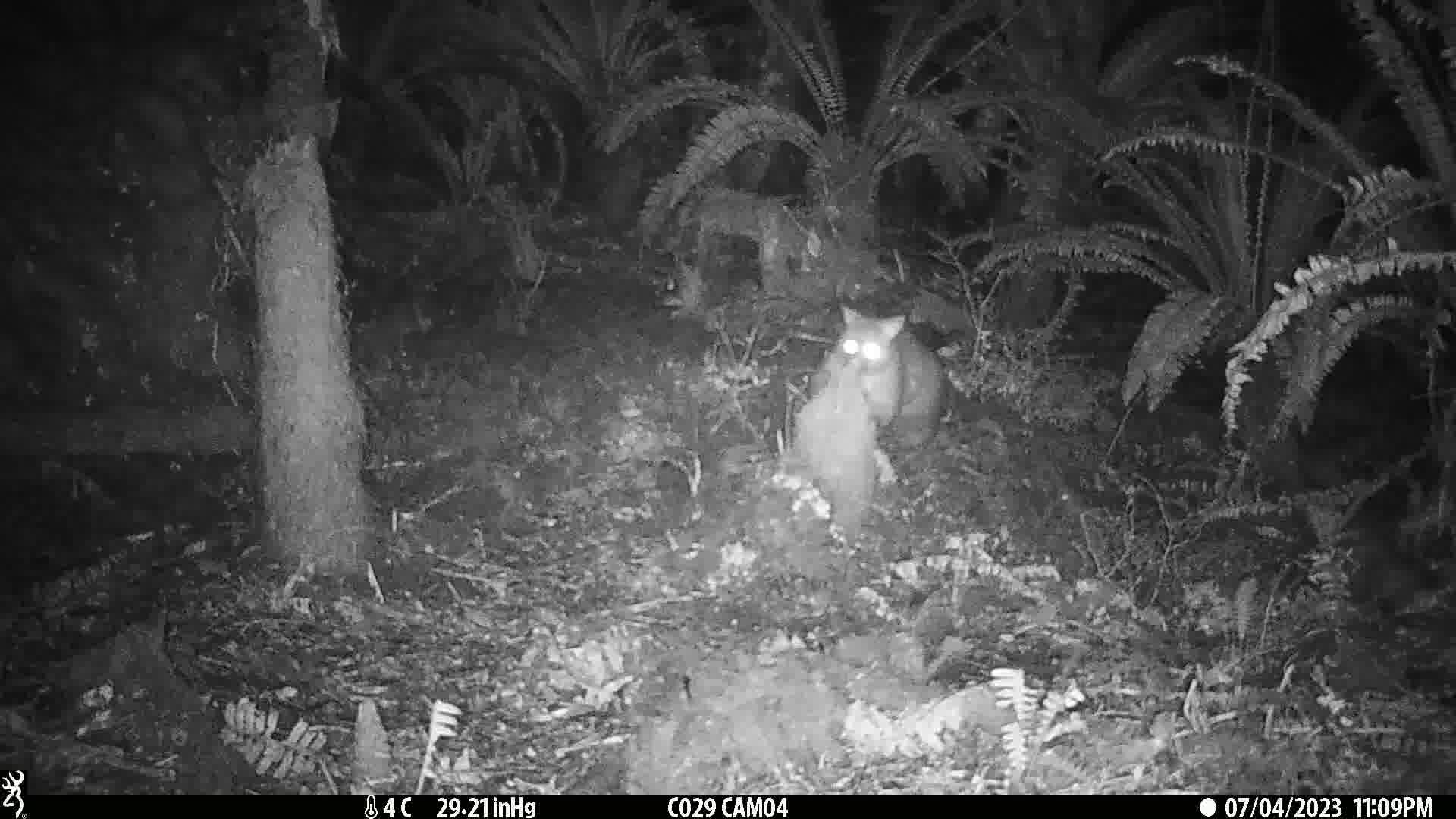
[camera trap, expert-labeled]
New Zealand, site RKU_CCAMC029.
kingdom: Animalia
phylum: Chordata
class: Mammalia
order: Diprotodontia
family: Phalangeridae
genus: Trichosurus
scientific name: Trichosurus vulpecula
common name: common brushtail possum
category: possum